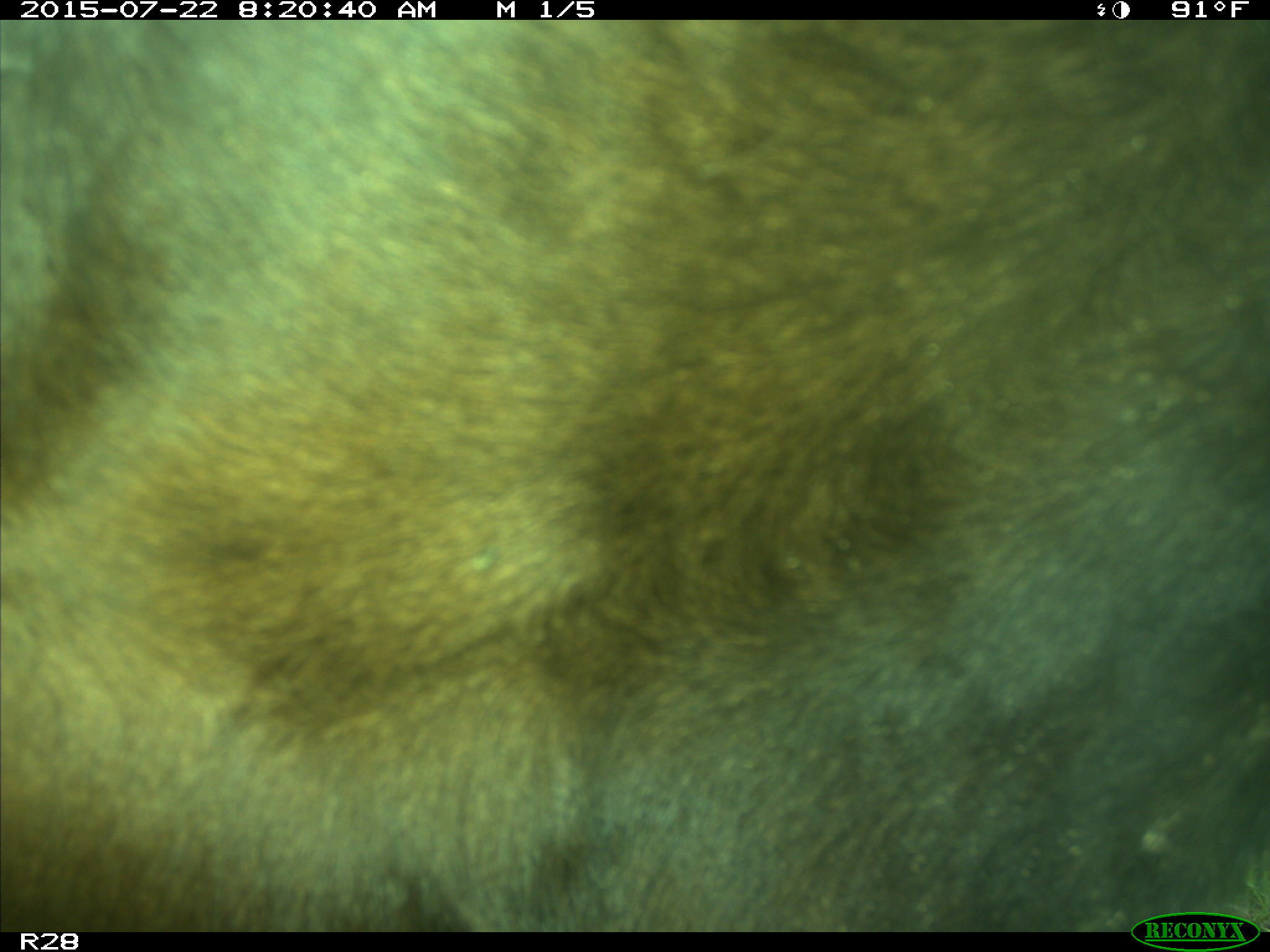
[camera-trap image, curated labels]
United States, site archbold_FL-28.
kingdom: Animalia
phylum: Chordata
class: Mammalia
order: Artiodactyla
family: Bovidae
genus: Bos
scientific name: Bos taurus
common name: domestic cow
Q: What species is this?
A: Bos taurus (domestic cow).